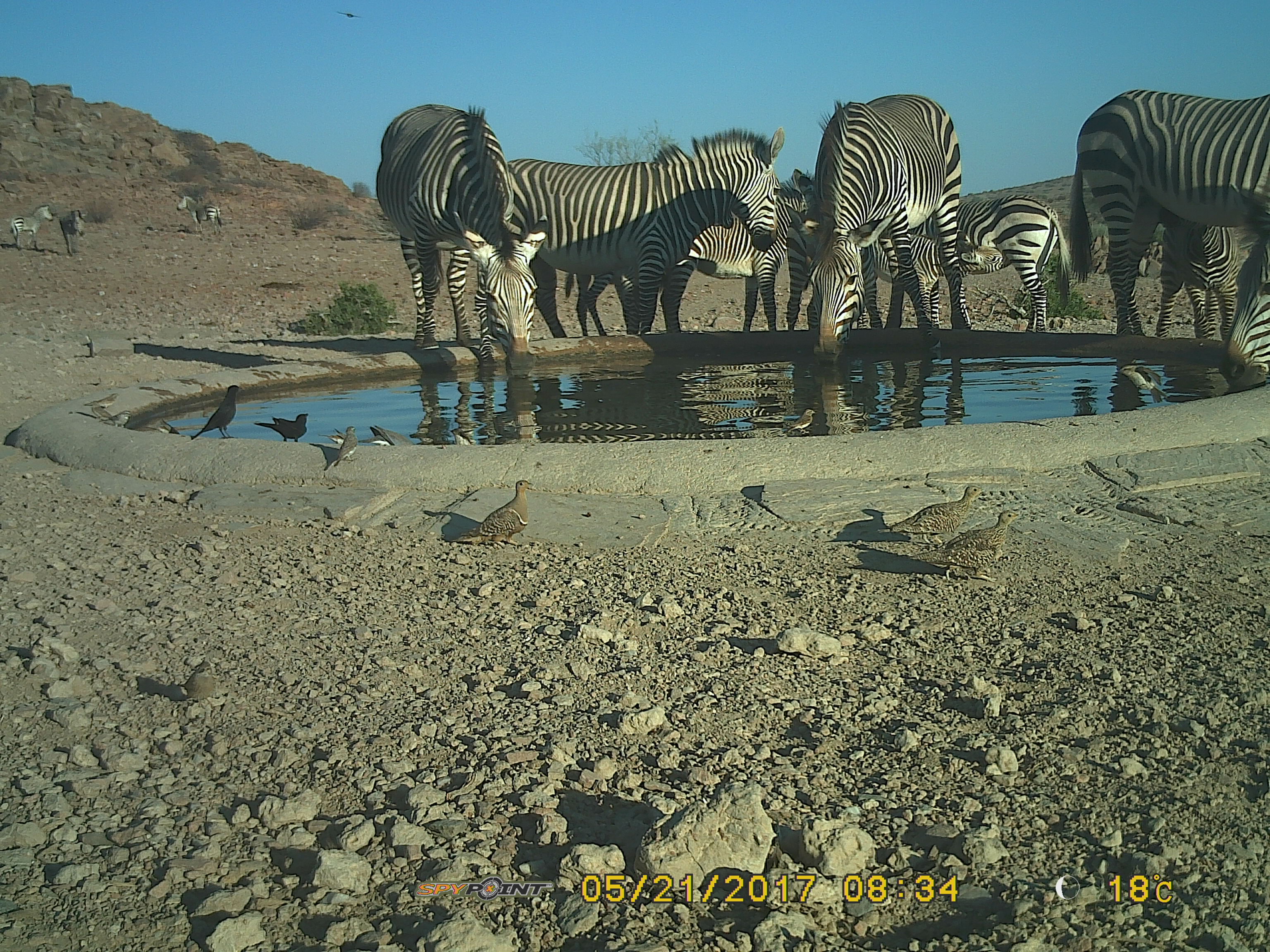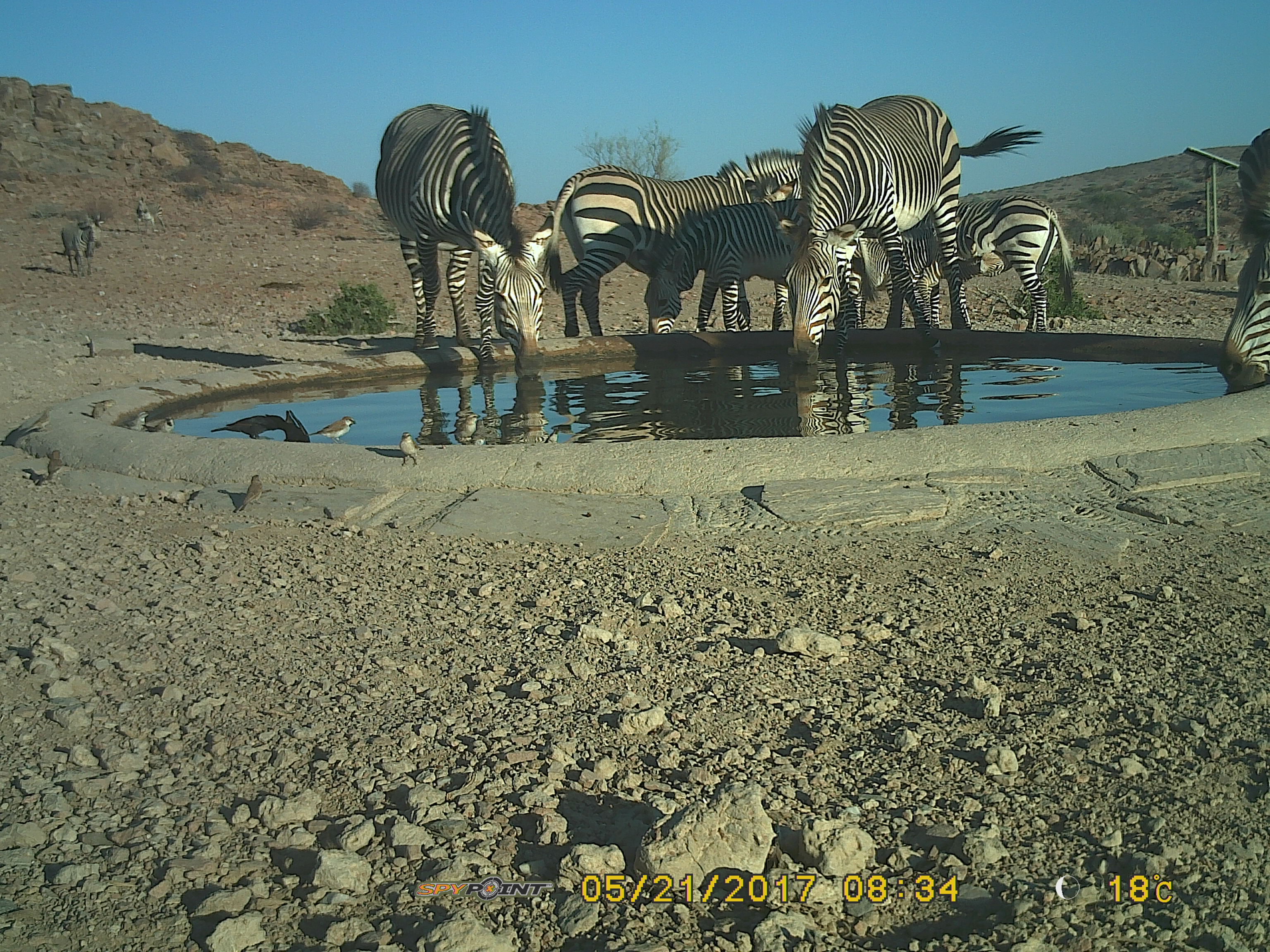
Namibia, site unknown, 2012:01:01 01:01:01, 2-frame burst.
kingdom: Animalia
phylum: Chordata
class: Mammalia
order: Perissodactyla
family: Equidae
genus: Equus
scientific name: Equus zebra hartmannae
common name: hartmann's mountain zebra